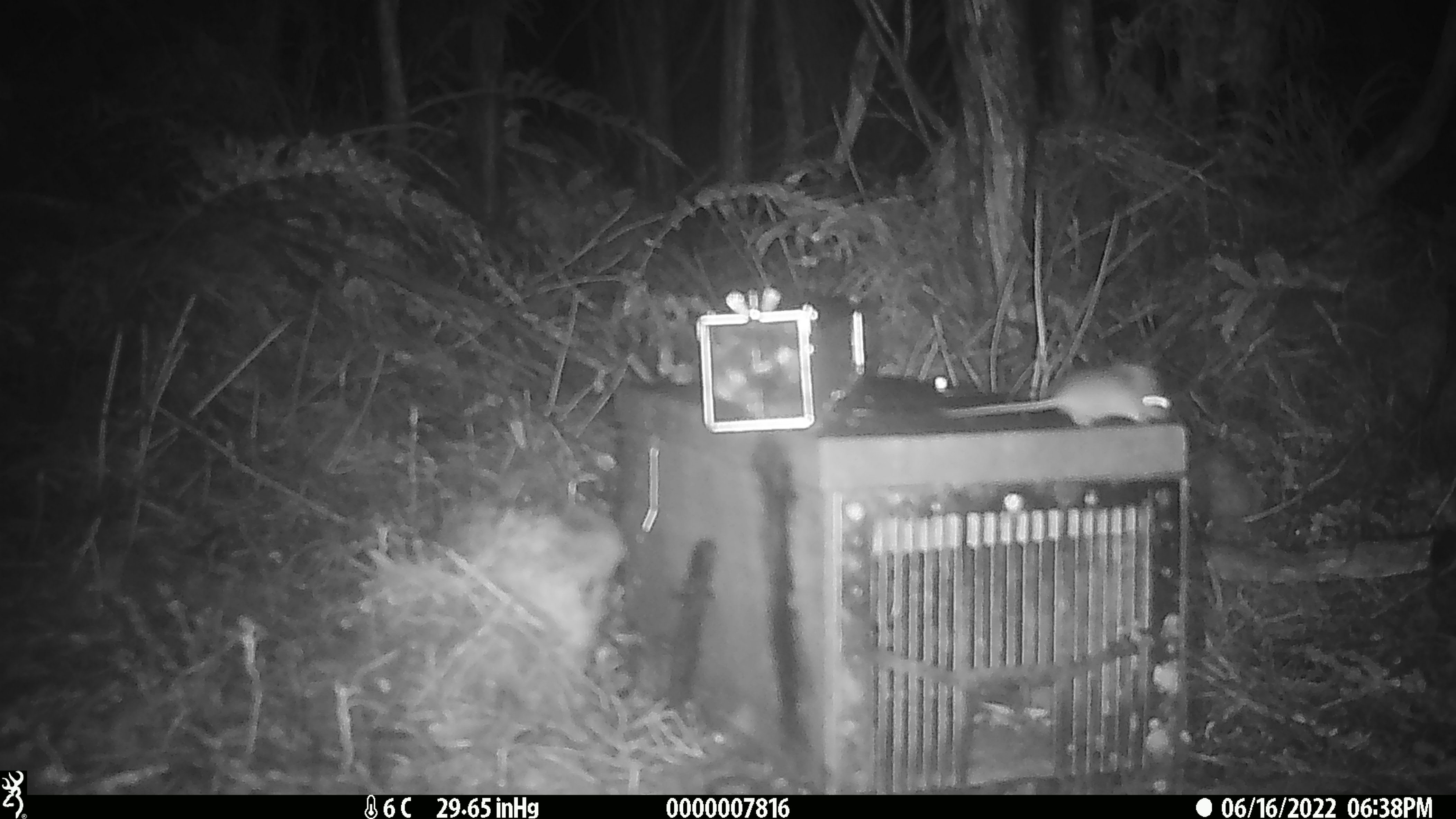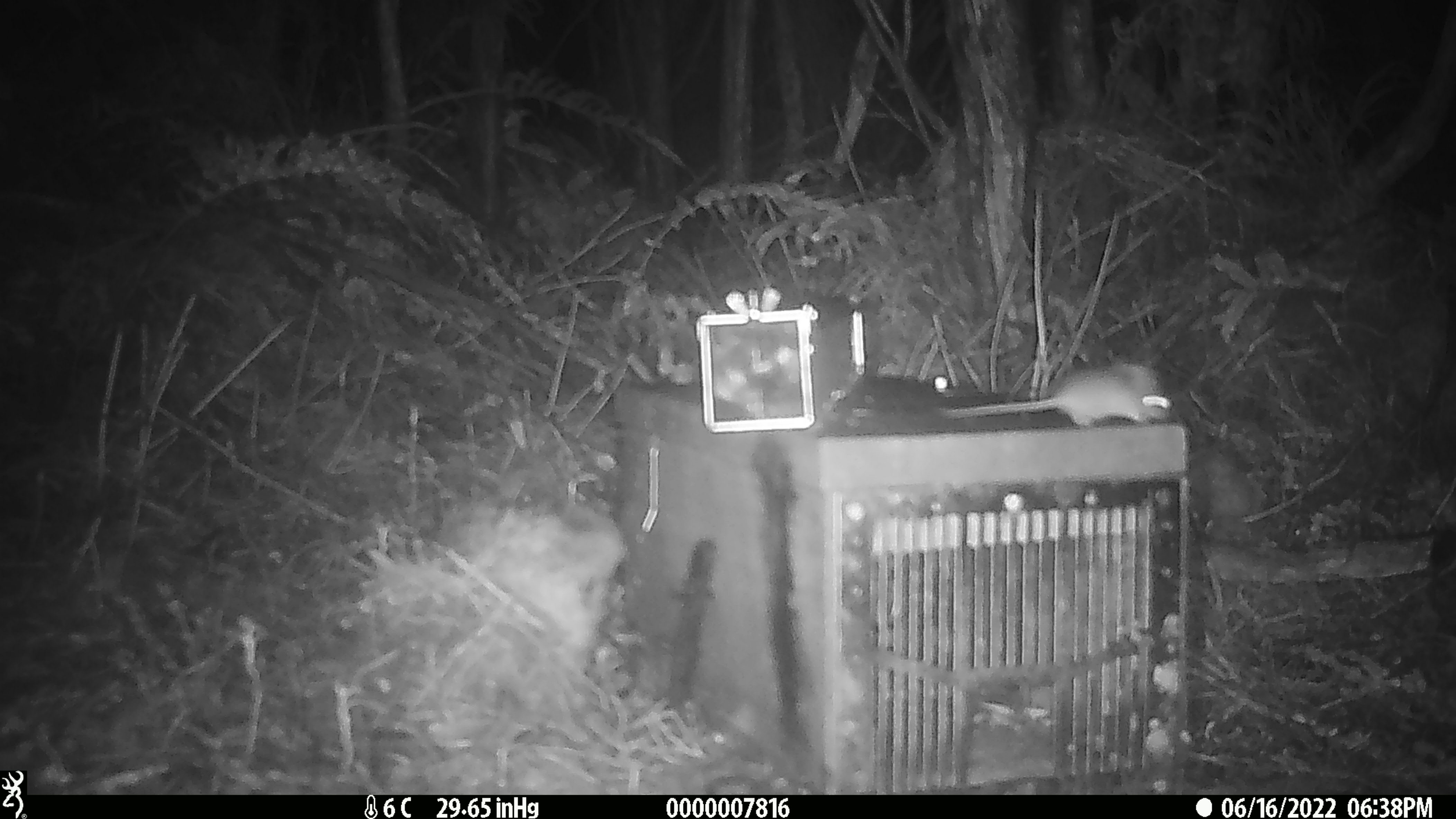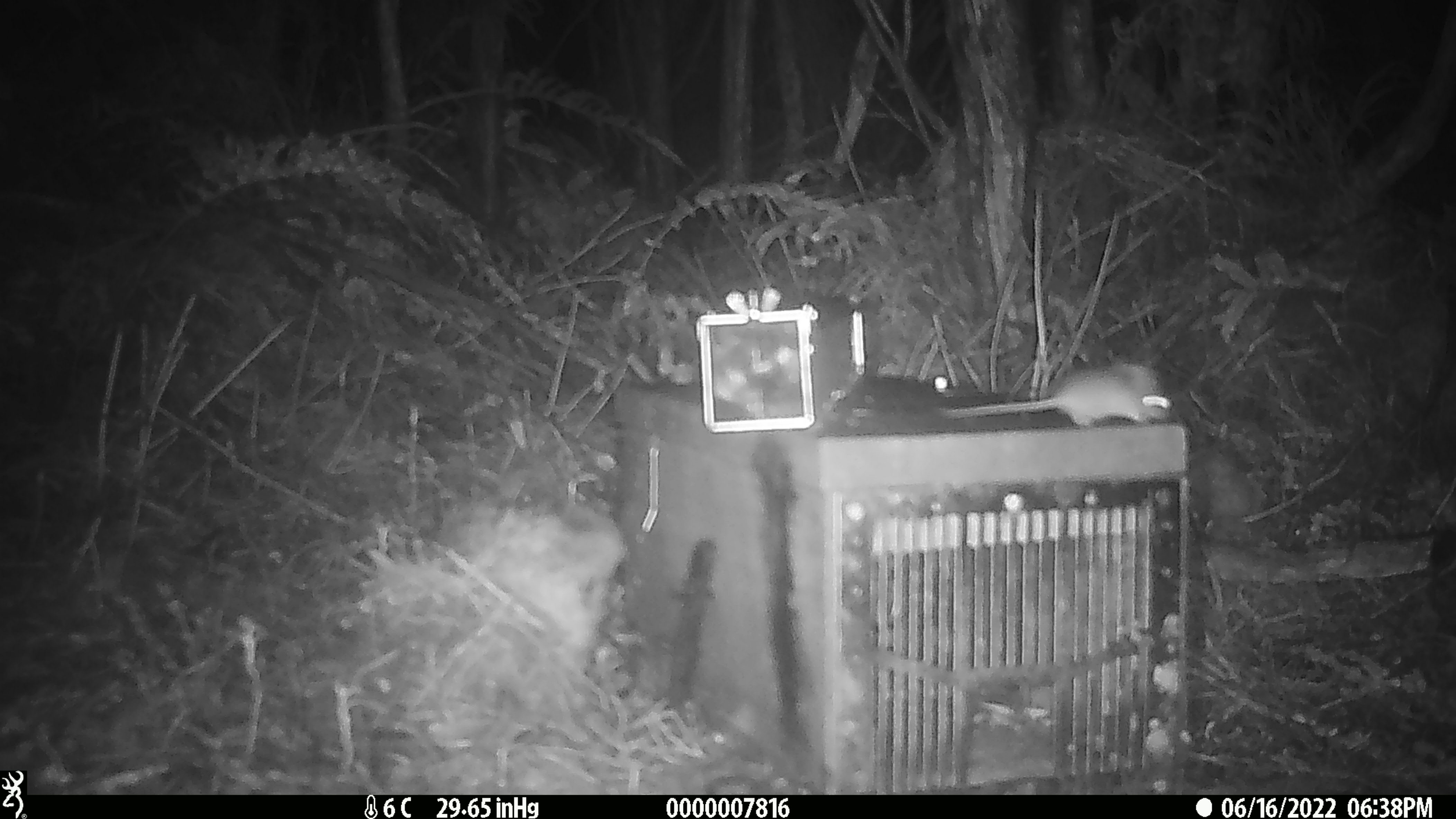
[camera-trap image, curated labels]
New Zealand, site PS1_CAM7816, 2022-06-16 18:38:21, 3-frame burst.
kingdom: Animalia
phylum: Chordata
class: Mammalia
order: Rodentia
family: Muridae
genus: Mus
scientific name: Mus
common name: mouse